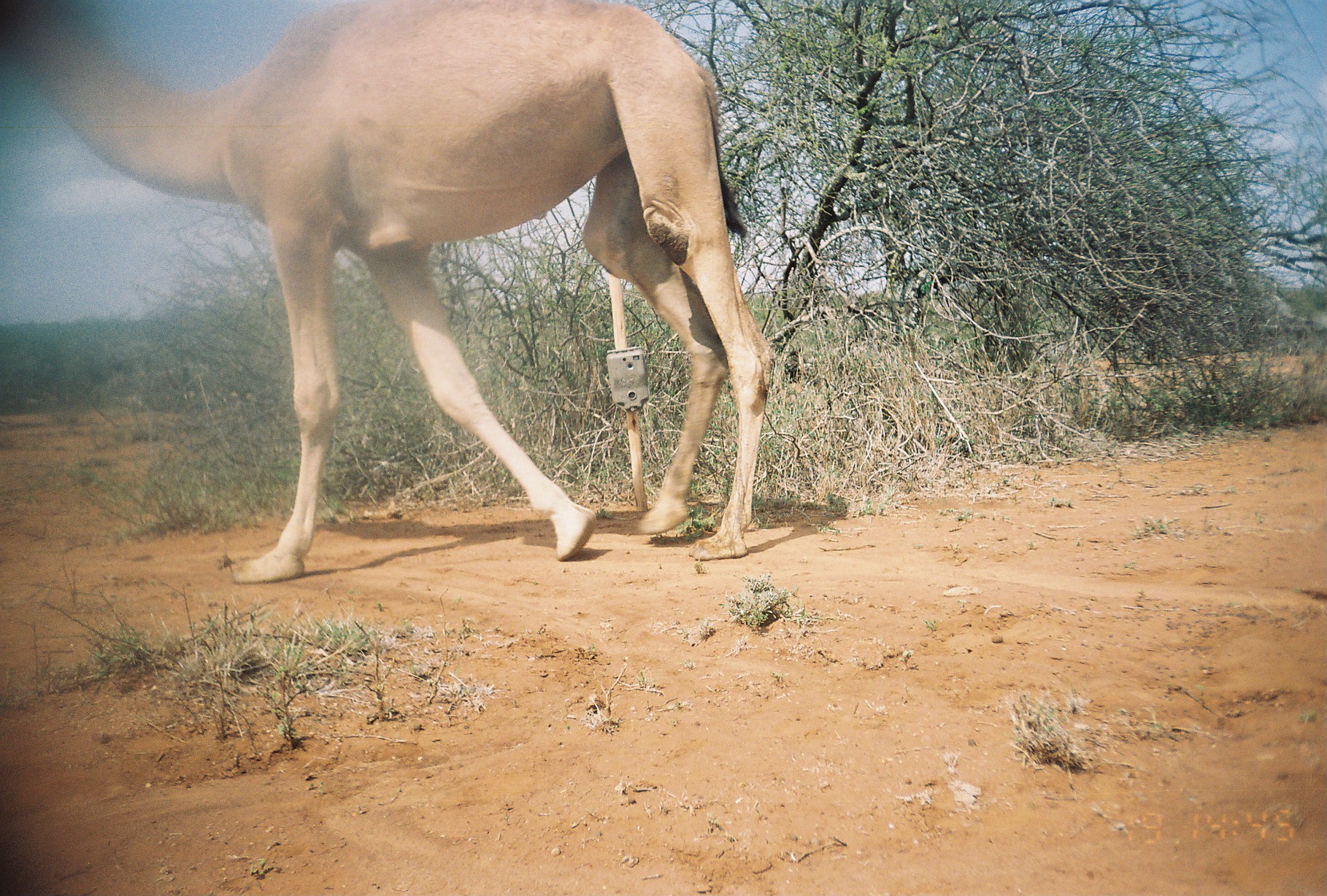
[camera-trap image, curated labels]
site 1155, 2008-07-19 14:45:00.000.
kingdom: Animalia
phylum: Chordata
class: Mammalia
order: Artiodactyla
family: Camelidae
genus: Camelus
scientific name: Camelus dromedarius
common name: dromedary camel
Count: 1.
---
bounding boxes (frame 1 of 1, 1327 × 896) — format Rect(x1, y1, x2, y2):
camelus dromedarius: Rect(0, 0, 776, 584)